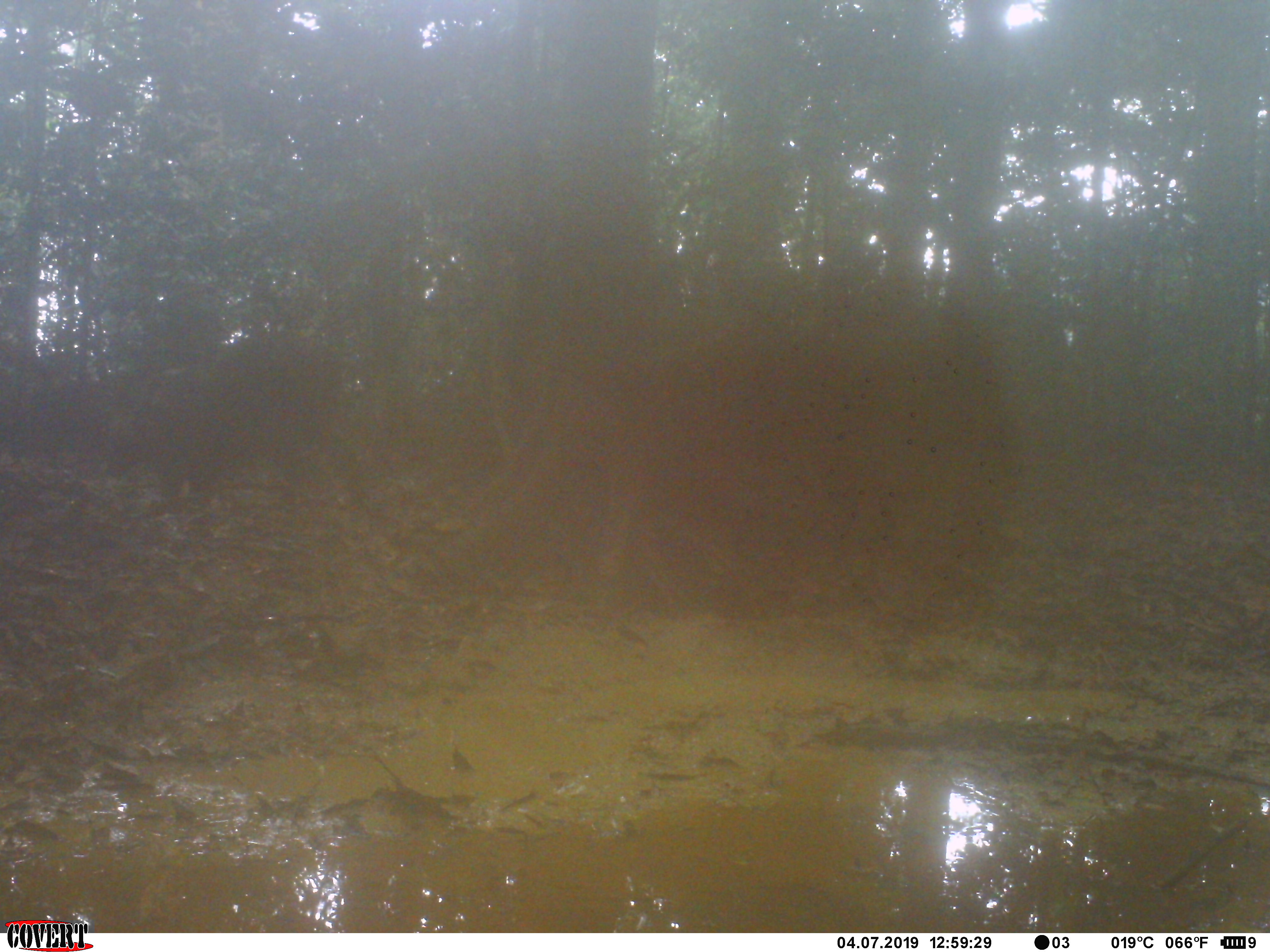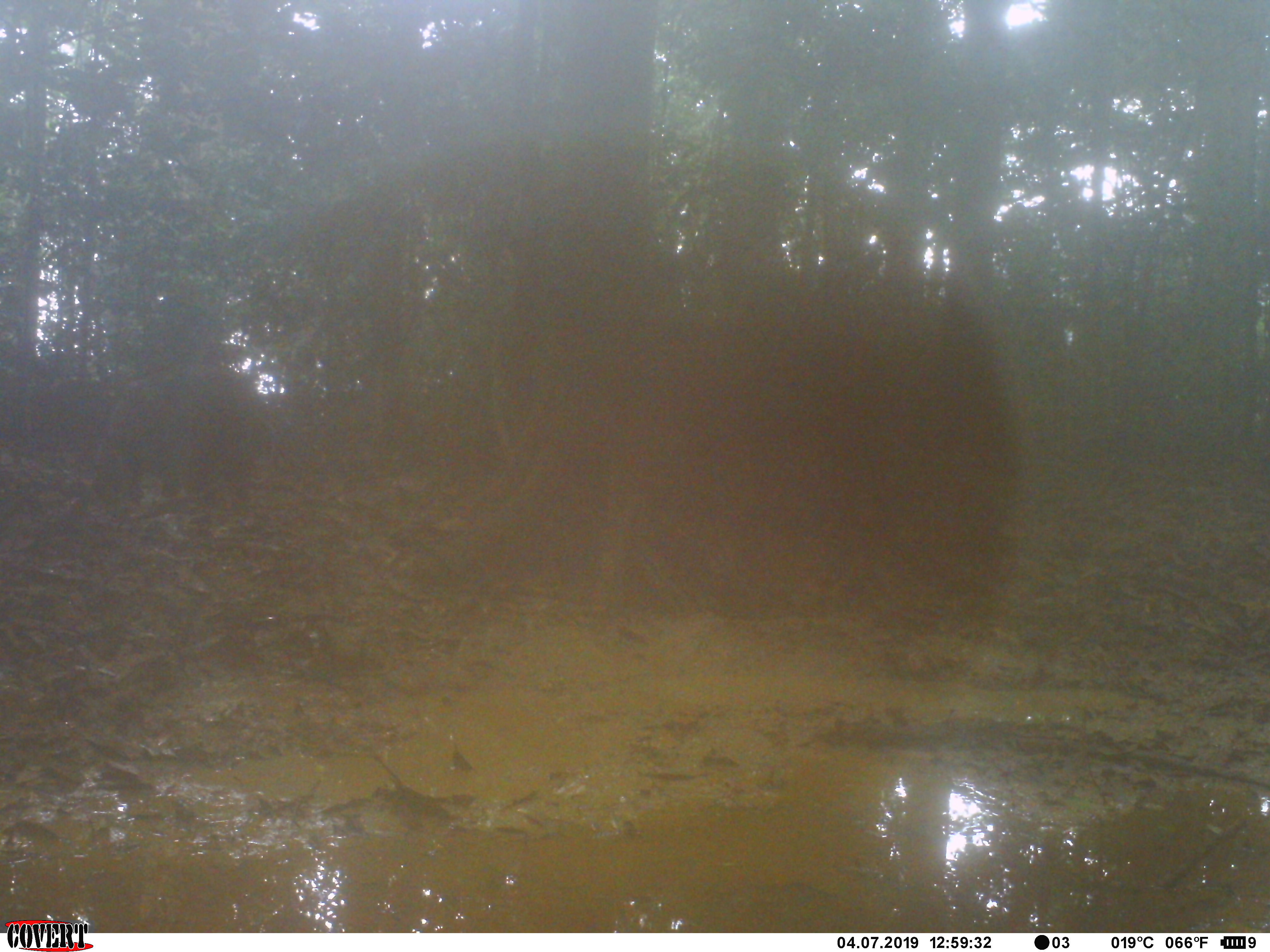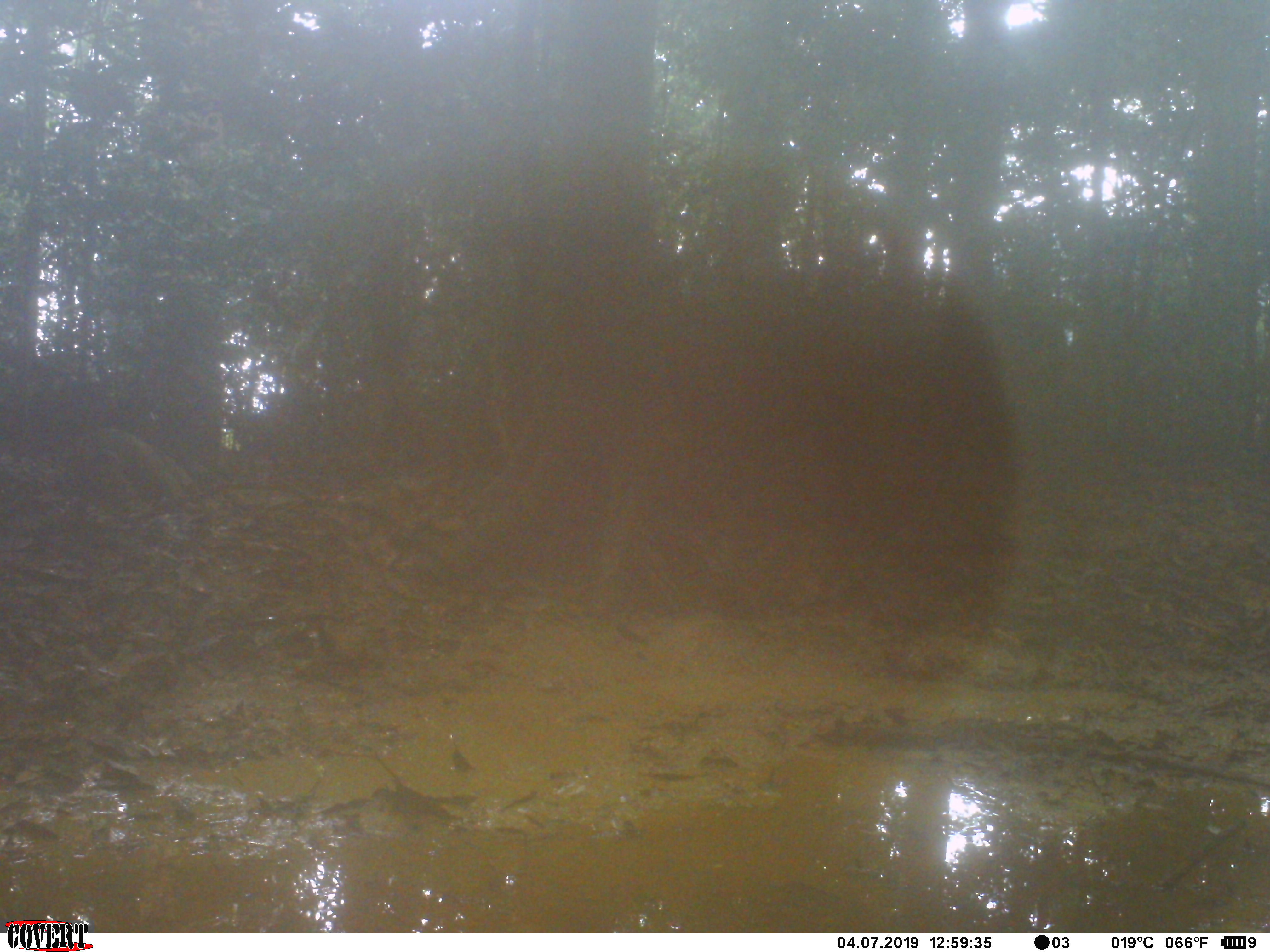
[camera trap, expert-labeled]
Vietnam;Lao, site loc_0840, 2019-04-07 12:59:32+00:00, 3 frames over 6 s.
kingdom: Animalia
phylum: Chordata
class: Mammalia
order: Artiodactyla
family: Suidae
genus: Sus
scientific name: Sus scrofa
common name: eurasian wild pig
Eurasian wild pig (Sus scrofa). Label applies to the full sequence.